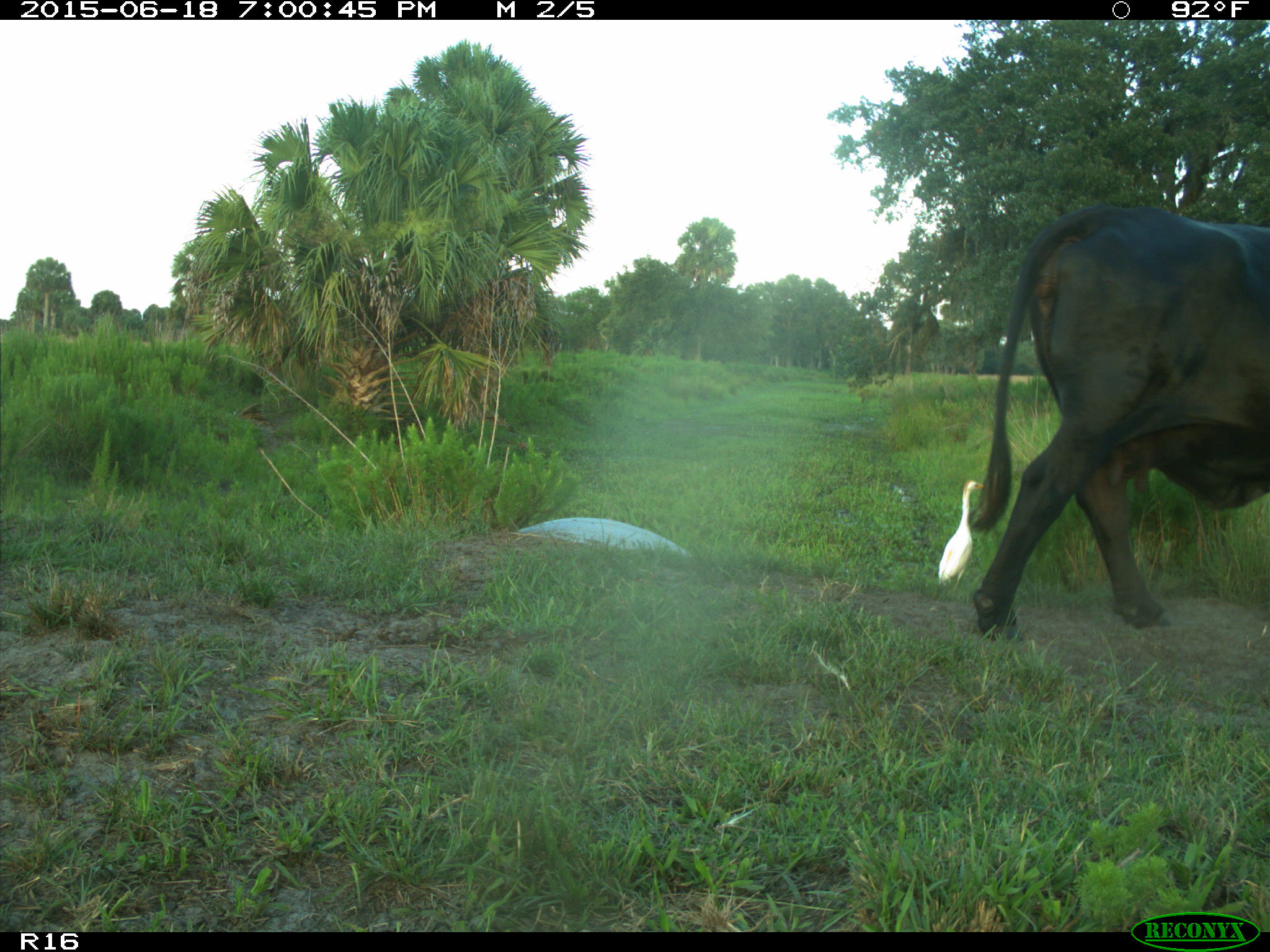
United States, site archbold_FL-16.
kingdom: Animalia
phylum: Chordata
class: Mammalia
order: Artiodactyla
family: Bovidae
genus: Bos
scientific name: Bos taurus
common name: domestic cow